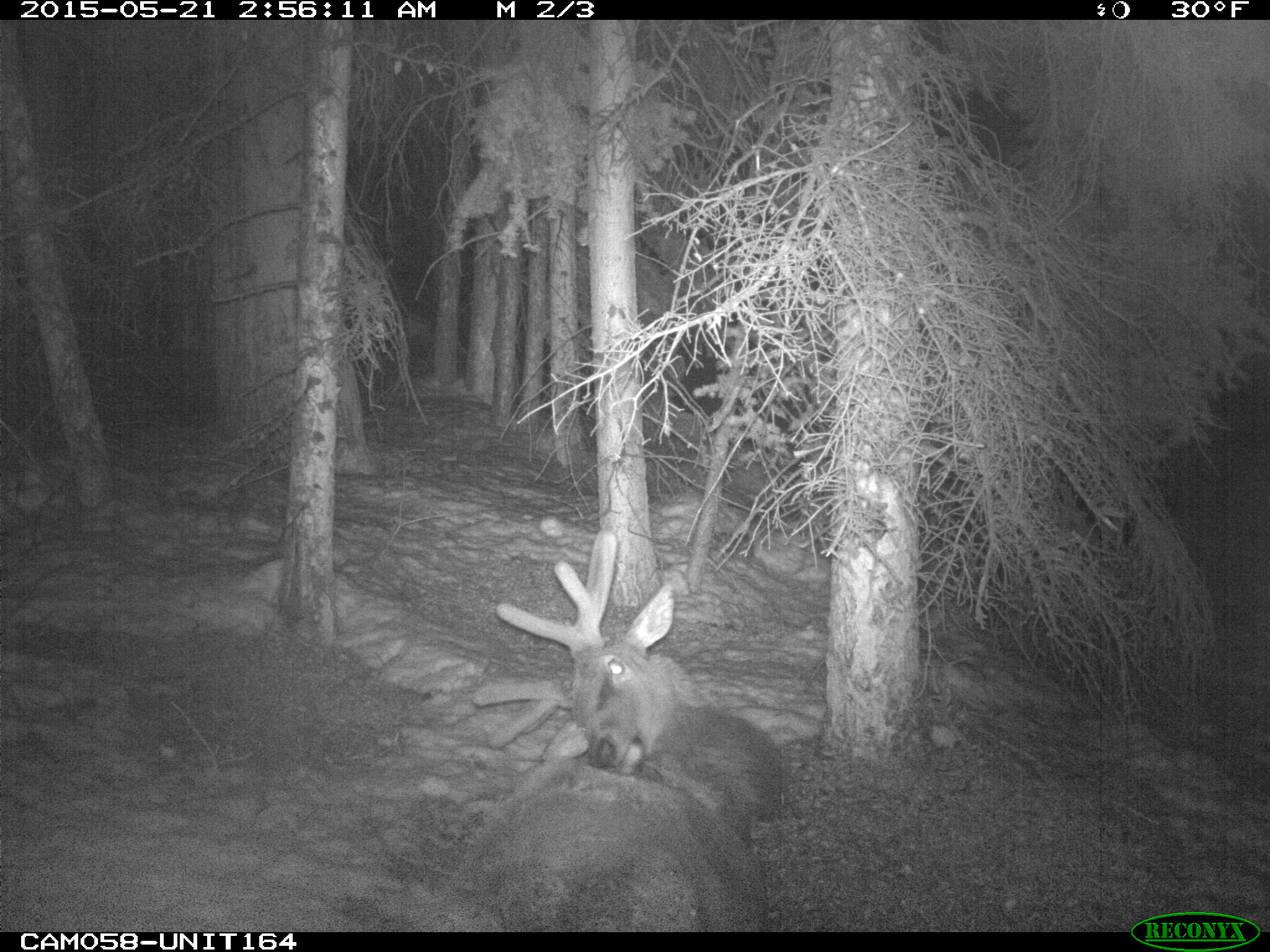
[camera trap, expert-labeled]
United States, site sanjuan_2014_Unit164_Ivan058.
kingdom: Animalia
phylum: Chordata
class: Mammalia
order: Artiodactyla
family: Cervidae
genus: Cervus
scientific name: Cervus elaphus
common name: red deer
Cervus elaphus (red deer).